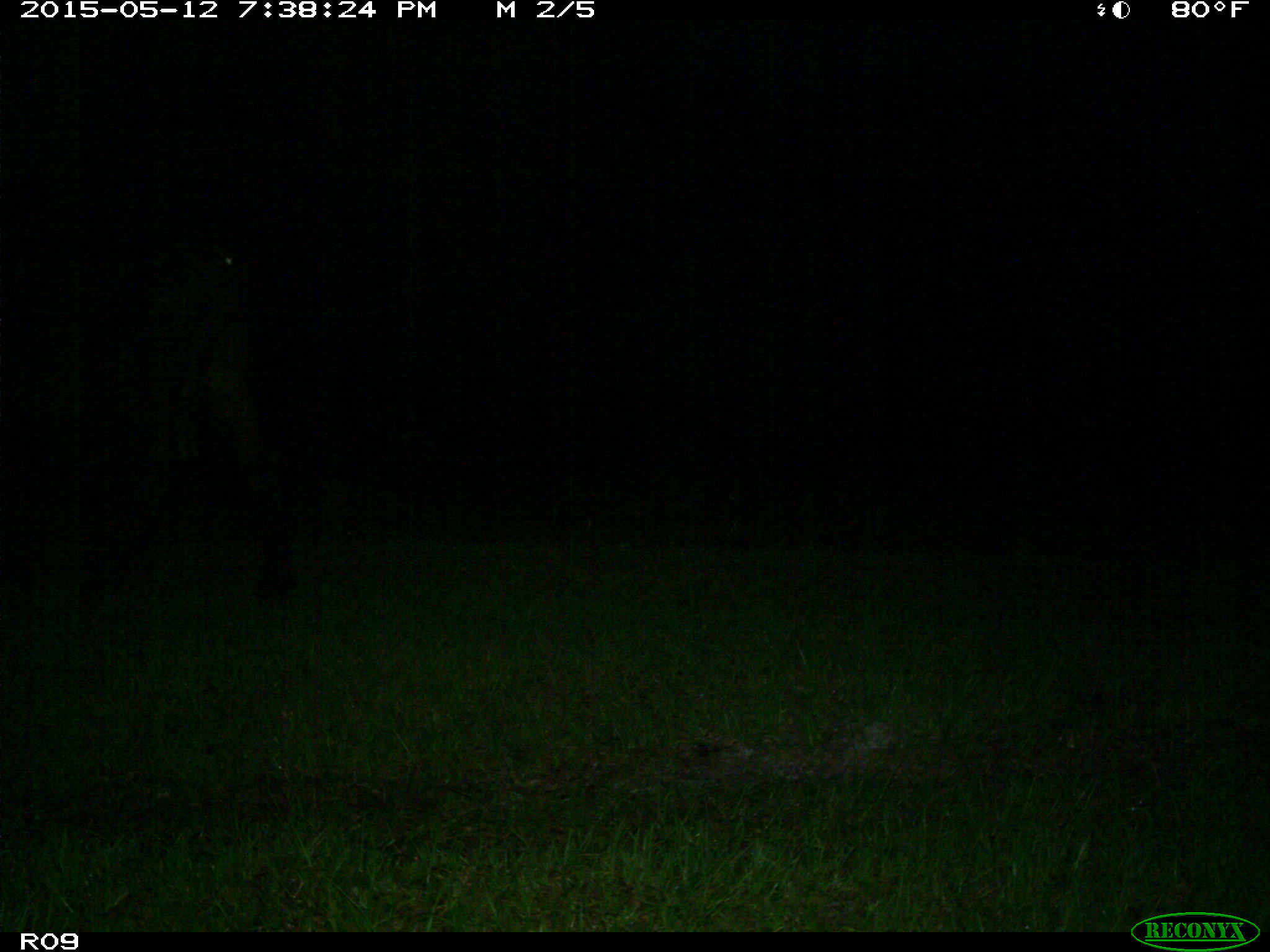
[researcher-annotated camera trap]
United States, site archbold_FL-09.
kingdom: Animalia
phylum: Chordata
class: Mammalia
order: Artiodactyla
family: Bovidae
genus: Bos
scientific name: Bos taurus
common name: domestic cow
Bos taurus (domestic cow).